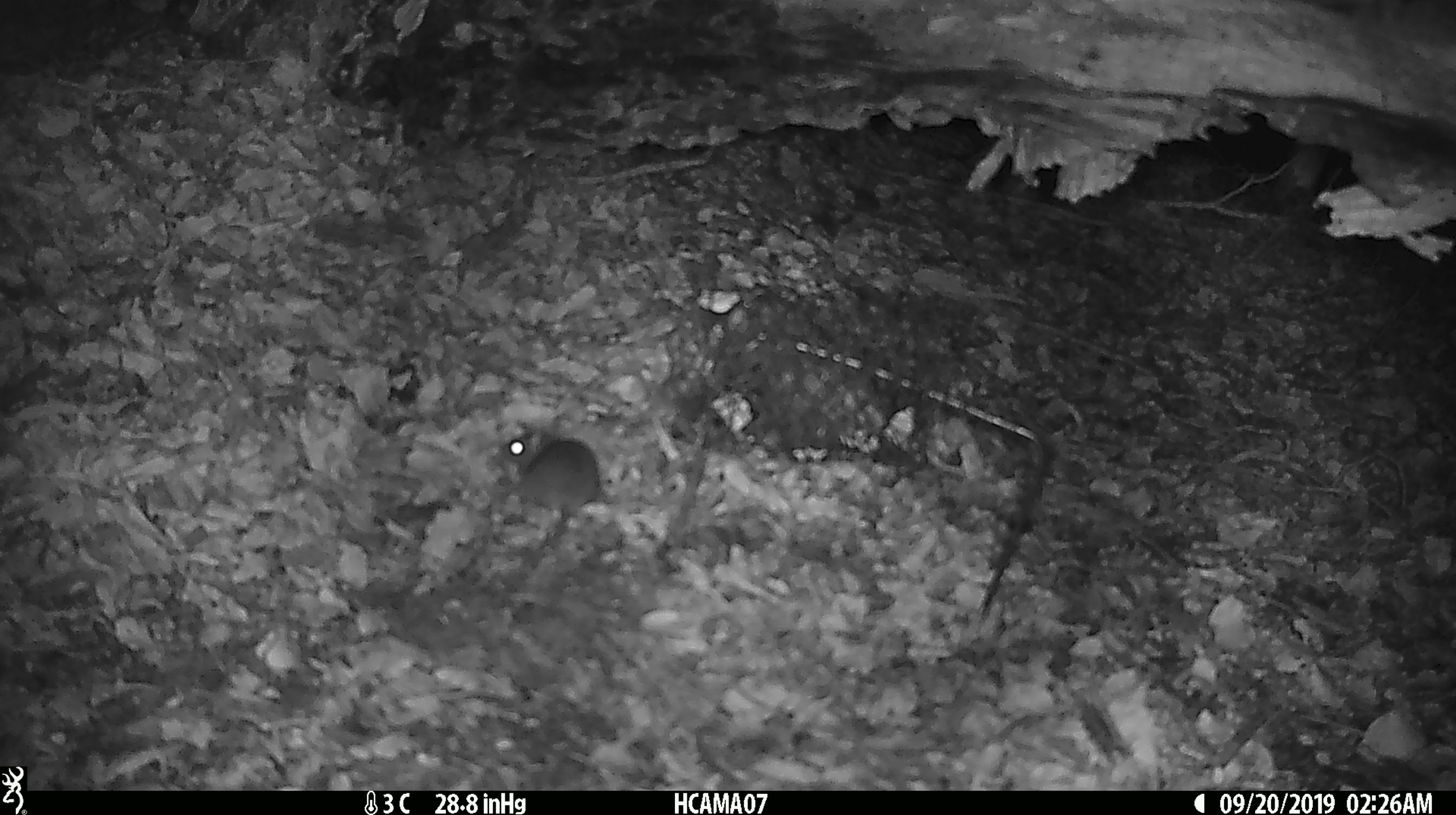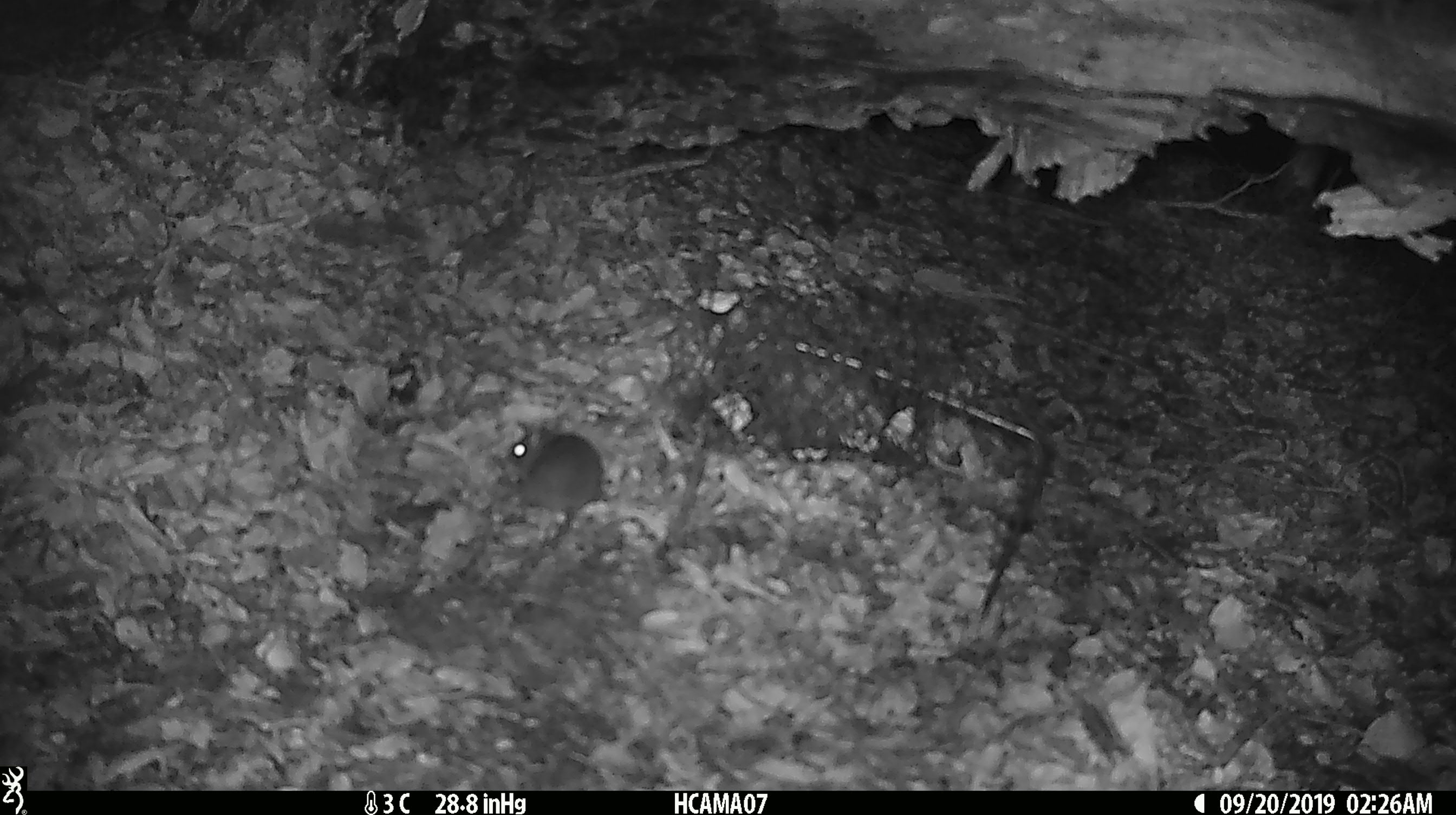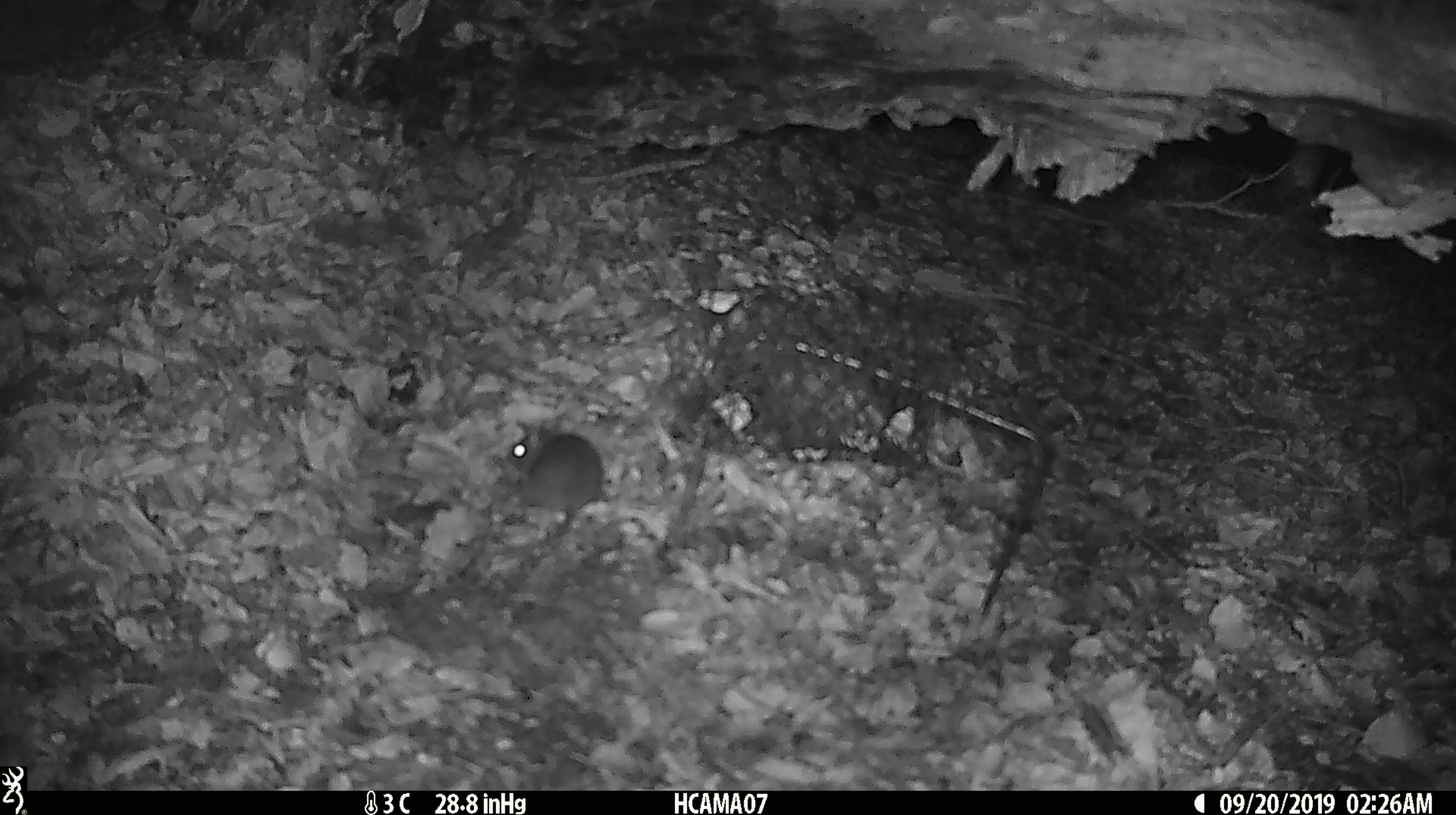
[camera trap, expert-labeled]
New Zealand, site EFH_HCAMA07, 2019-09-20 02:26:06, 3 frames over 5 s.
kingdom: Animalia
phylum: Chordata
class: Mammalia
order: Rodentia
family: Muridae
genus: Mus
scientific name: Mus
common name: mouse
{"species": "mouse (Mus)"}